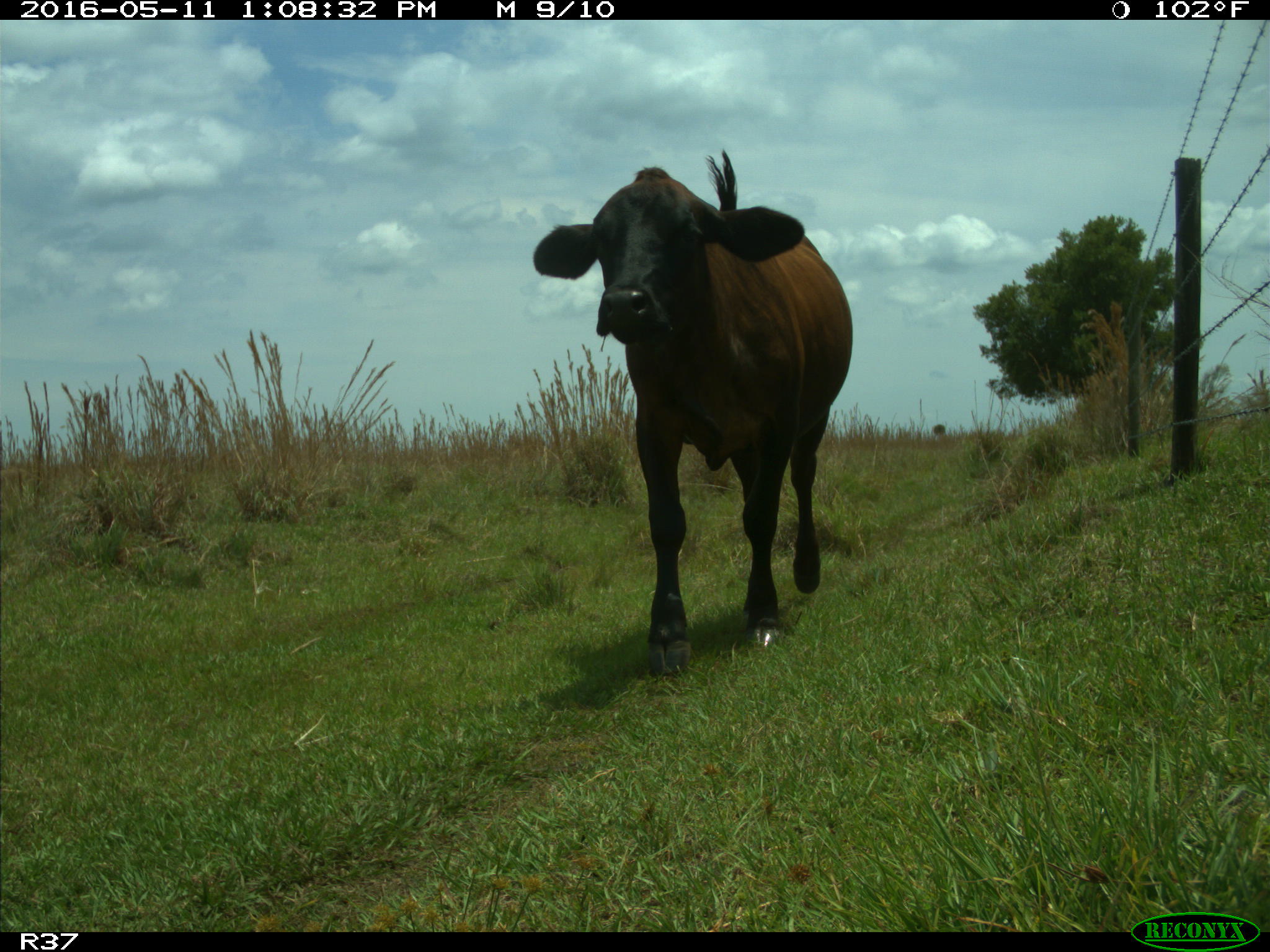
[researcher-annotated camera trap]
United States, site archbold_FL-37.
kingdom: Animalia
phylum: Chordata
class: Mammalia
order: Artiodactyla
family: Bovidae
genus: Bos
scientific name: Bos taurus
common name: domestic cow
Bos taurus (domestic cow).